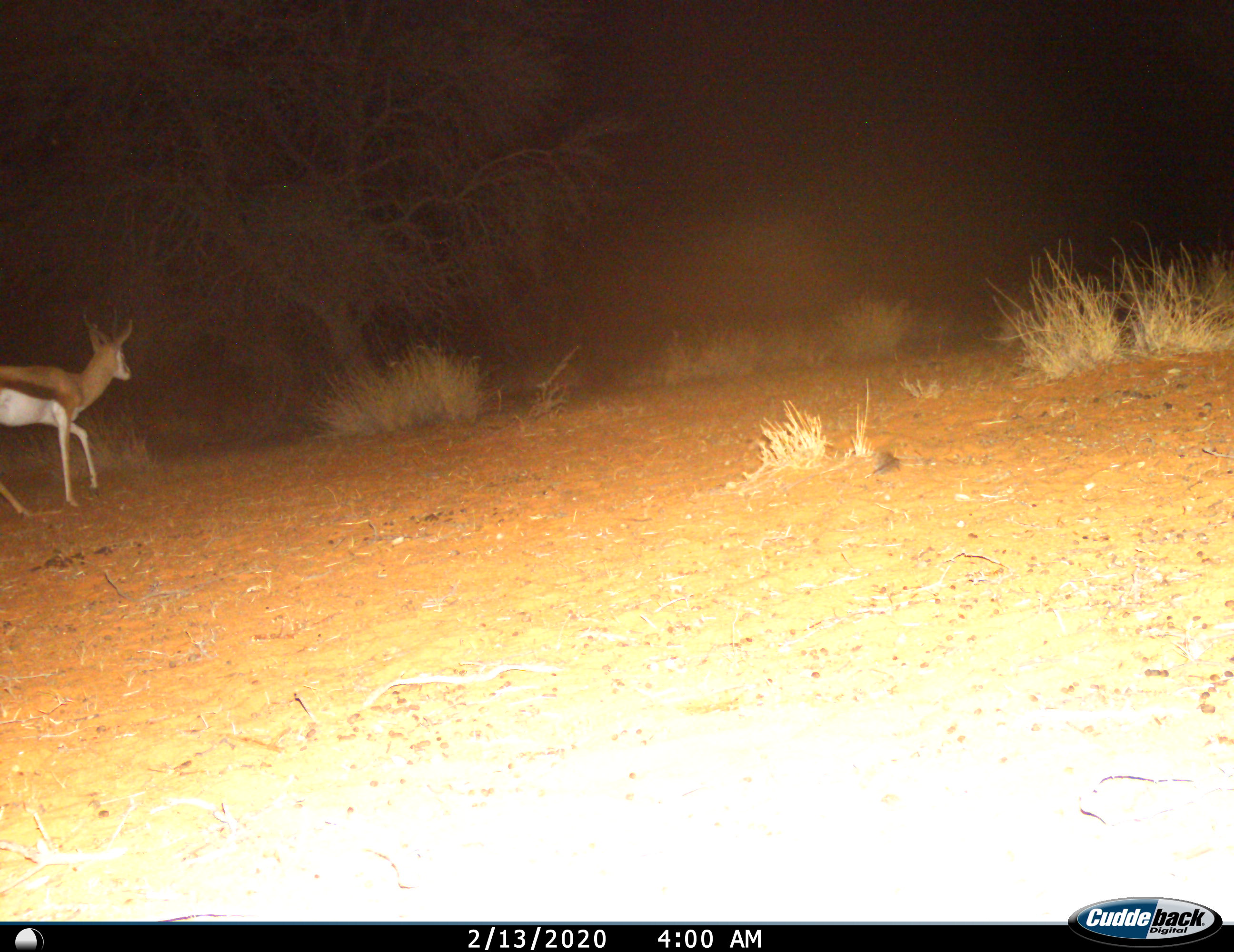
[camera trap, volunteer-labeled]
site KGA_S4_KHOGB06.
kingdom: Animalia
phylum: Chordata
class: Mammalia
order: Artiodactyla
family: Bovidae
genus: Antidorcas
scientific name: Antidorcas marsupialis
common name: springbok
Springbok (Antidorcas marsupialis), count 1. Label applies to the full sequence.